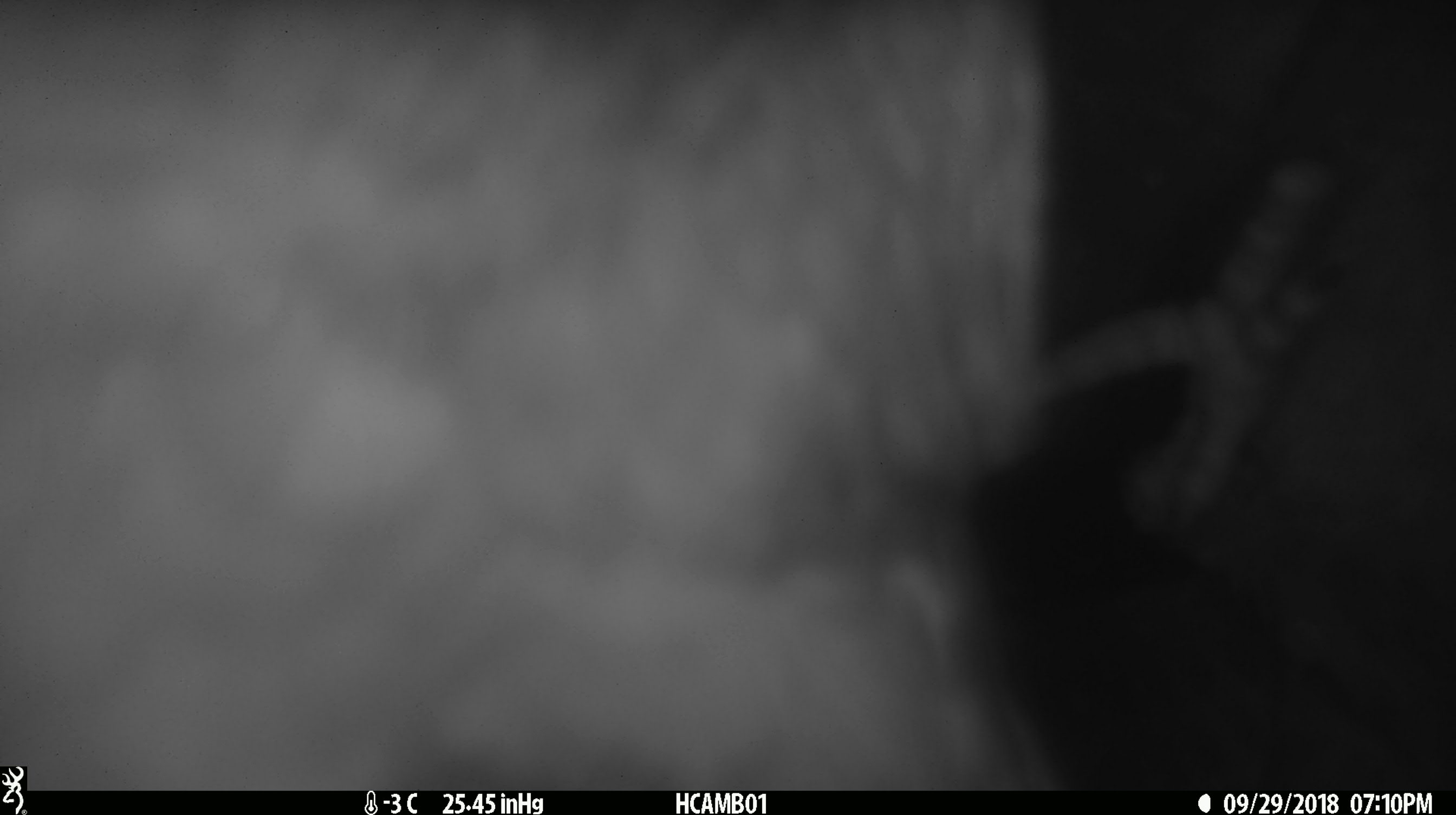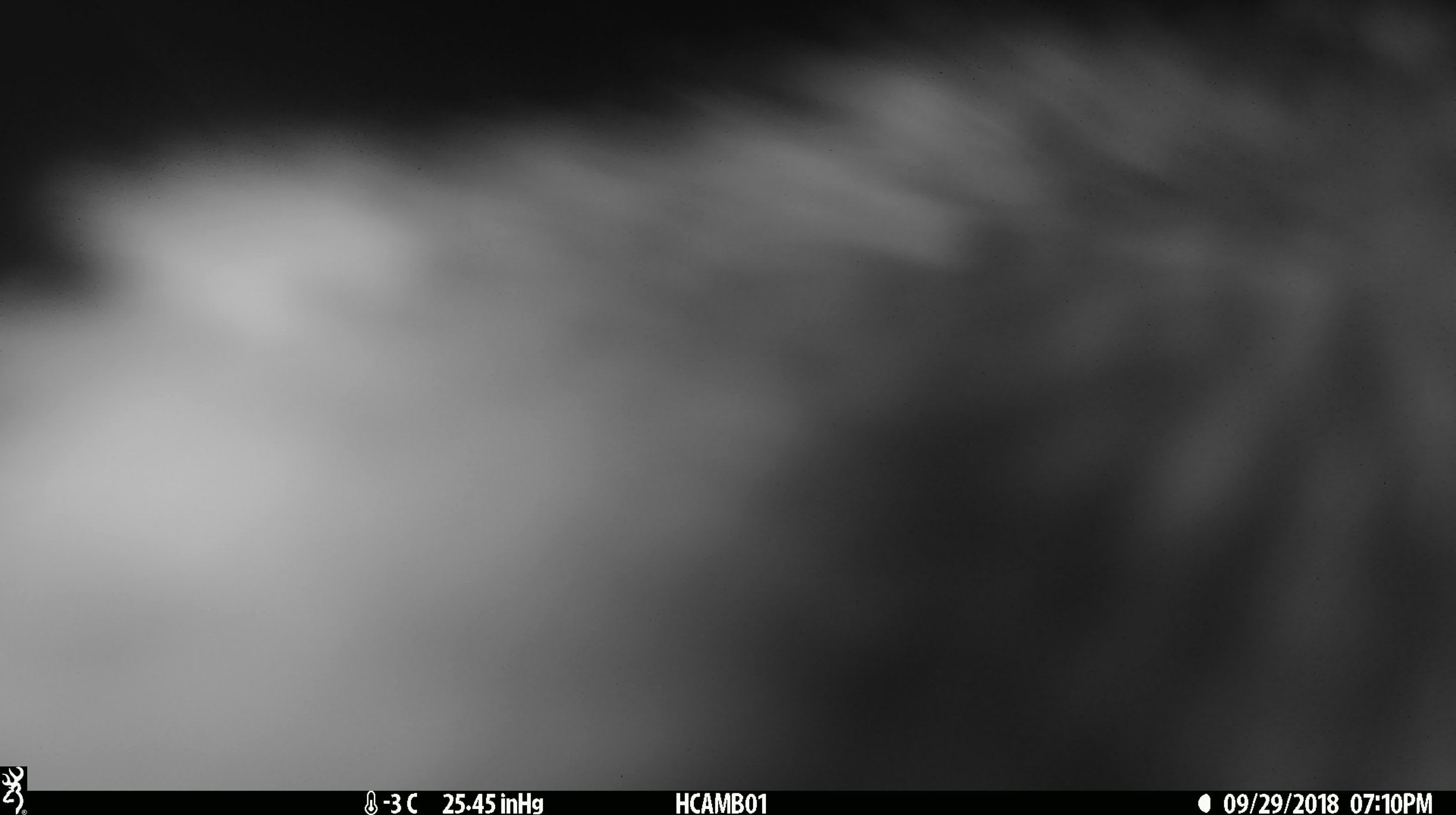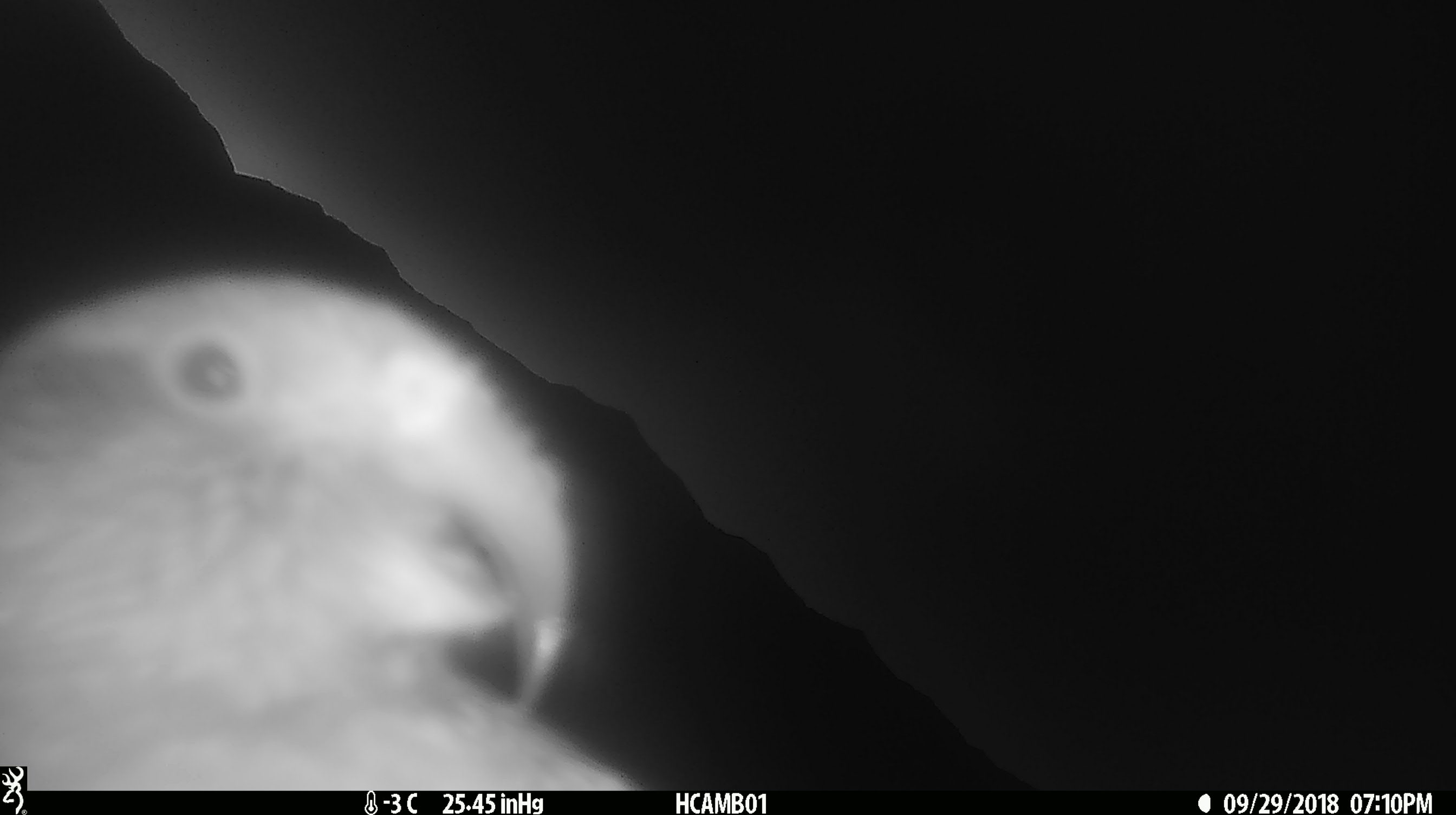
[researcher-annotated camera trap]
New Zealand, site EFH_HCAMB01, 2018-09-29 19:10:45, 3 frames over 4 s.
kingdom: Animalia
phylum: Chordata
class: Aves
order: Psittaciformes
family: Strigopidae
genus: Nestor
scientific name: Nestor notabilis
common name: kea